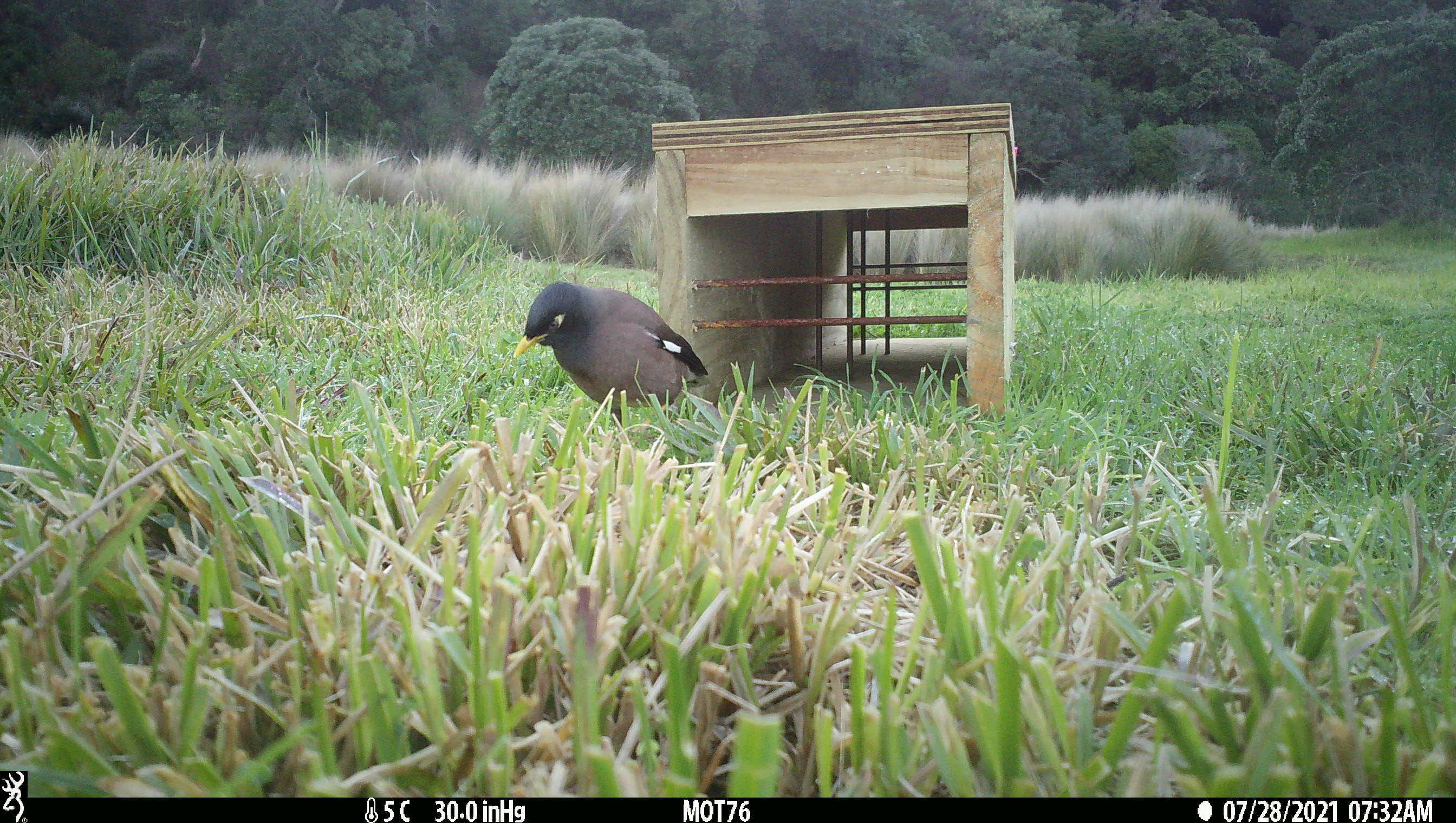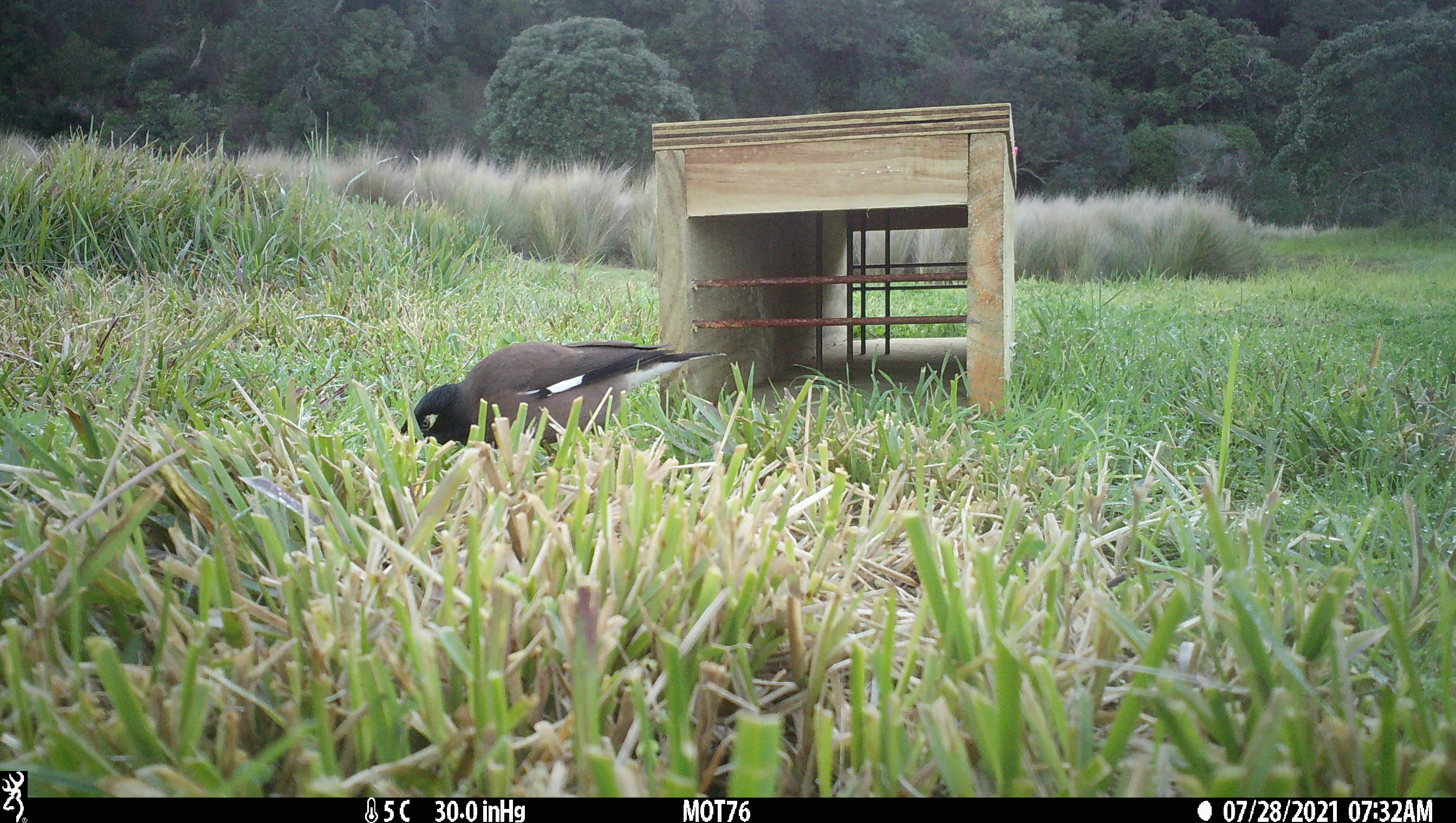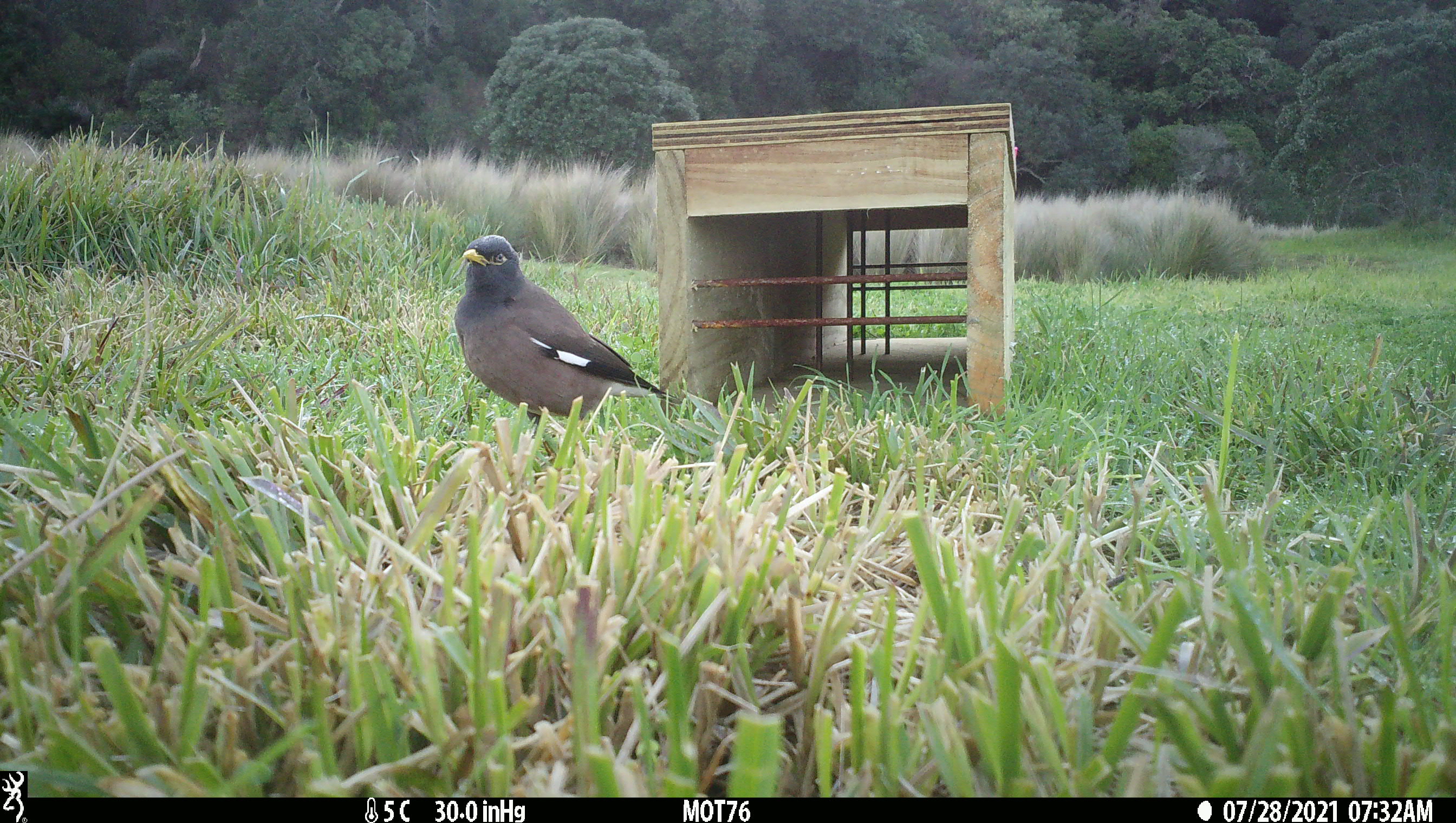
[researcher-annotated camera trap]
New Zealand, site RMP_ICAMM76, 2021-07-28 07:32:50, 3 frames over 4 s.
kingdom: Animalia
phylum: Chordata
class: Aves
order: Passeriformes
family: Sturnidae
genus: Acridotheres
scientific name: Acridotheres tristis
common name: common myna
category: myna